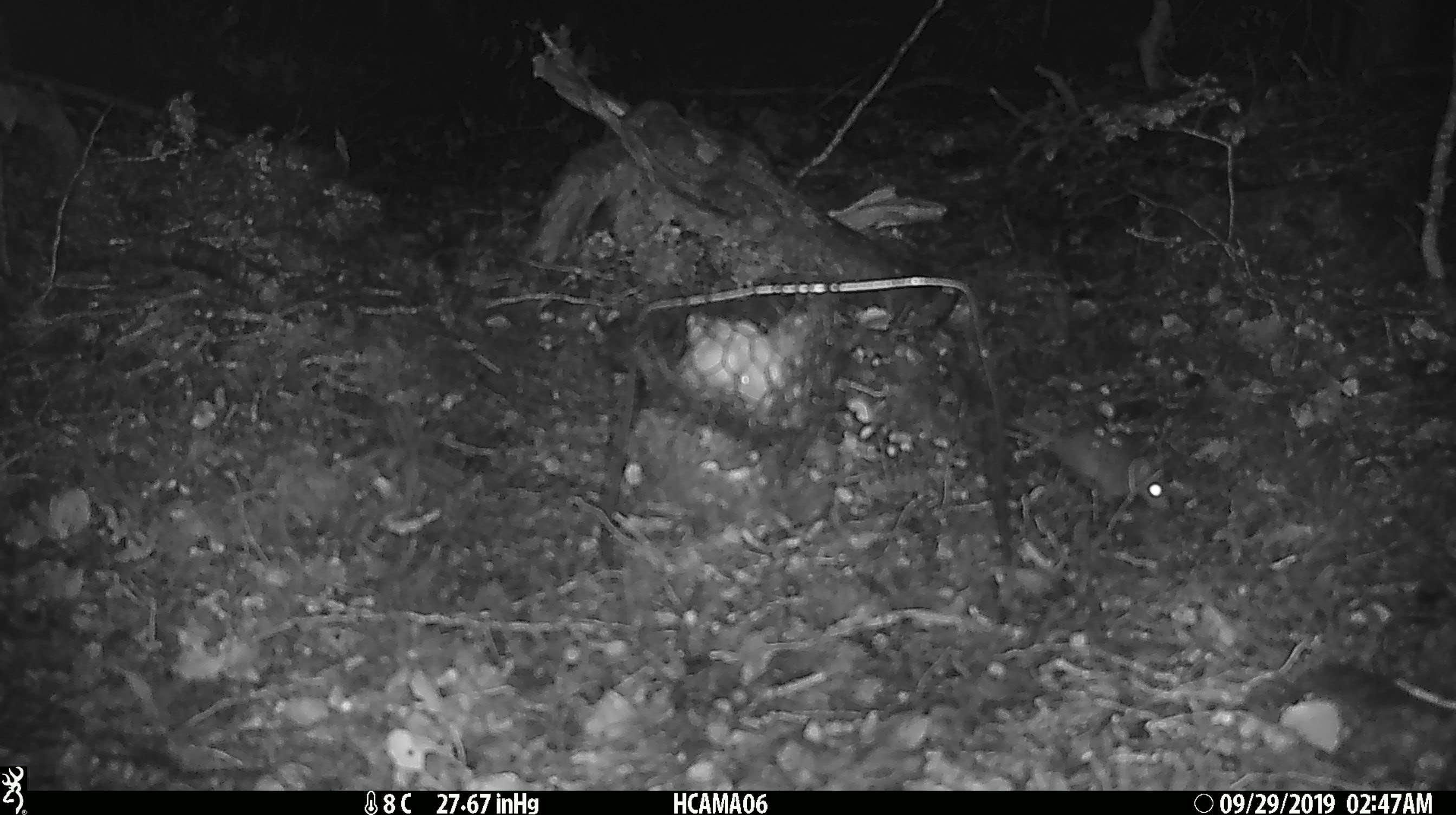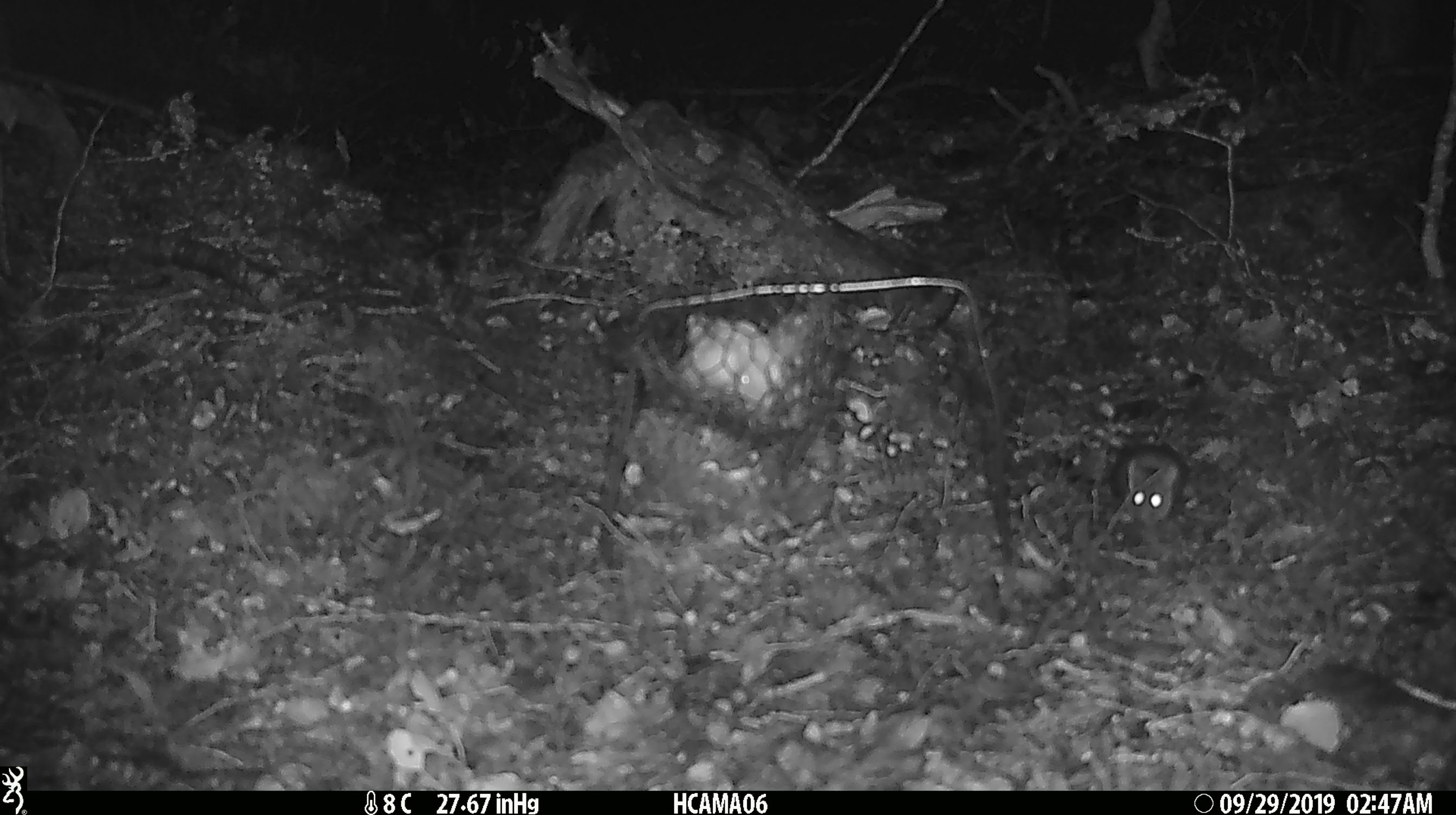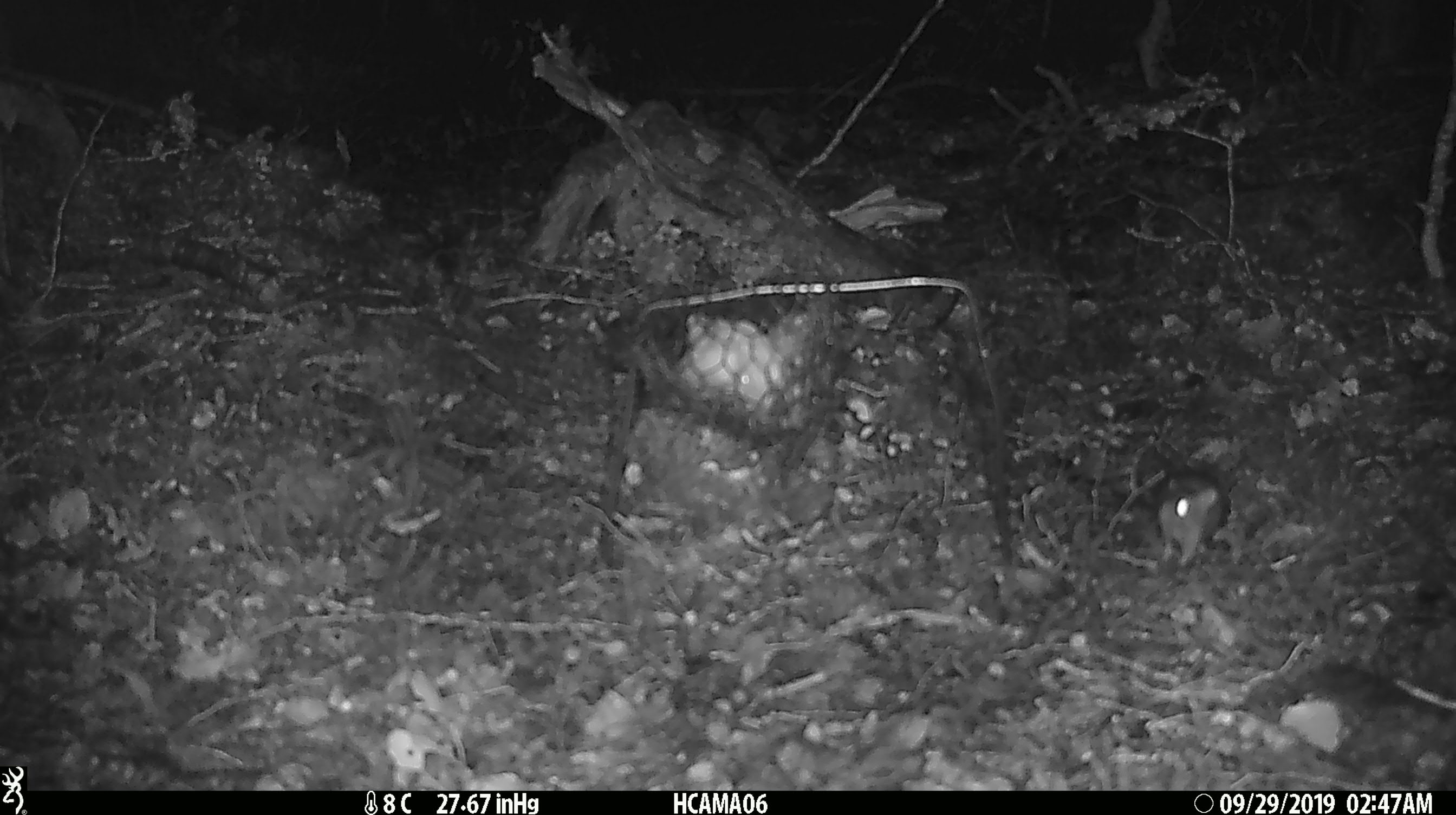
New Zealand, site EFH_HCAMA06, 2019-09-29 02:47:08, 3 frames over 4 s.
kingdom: Animalia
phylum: Chordata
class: Mammalia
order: Rodentia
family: Muridae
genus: Mus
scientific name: Mus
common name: mouse